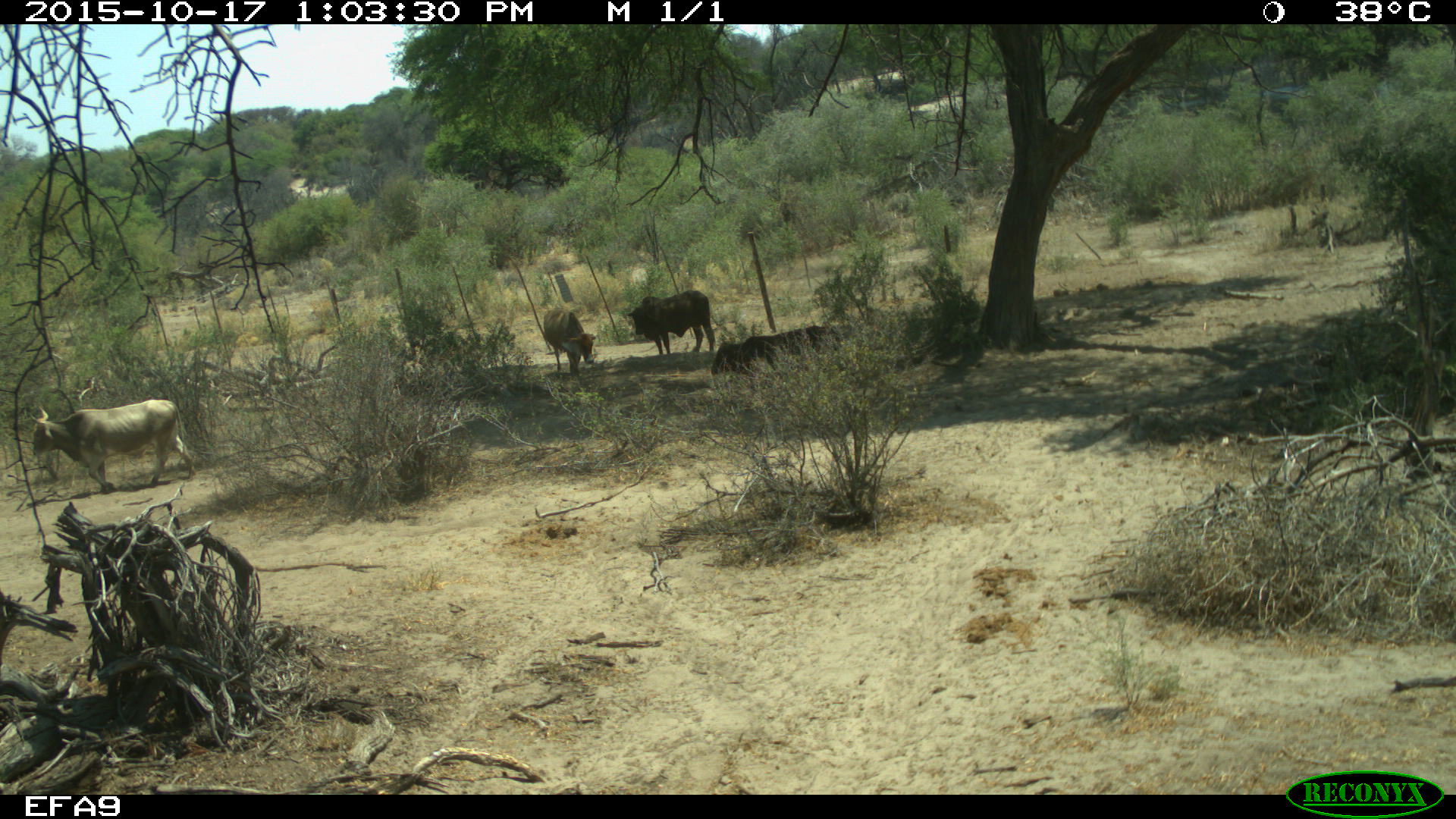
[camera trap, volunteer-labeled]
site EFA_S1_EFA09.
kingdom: Animalia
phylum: Chordata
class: Mammalia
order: Artiodactyla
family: Bovidae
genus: Bos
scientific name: Bos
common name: cattle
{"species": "cattle (Bos)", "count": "4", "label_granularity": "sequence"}